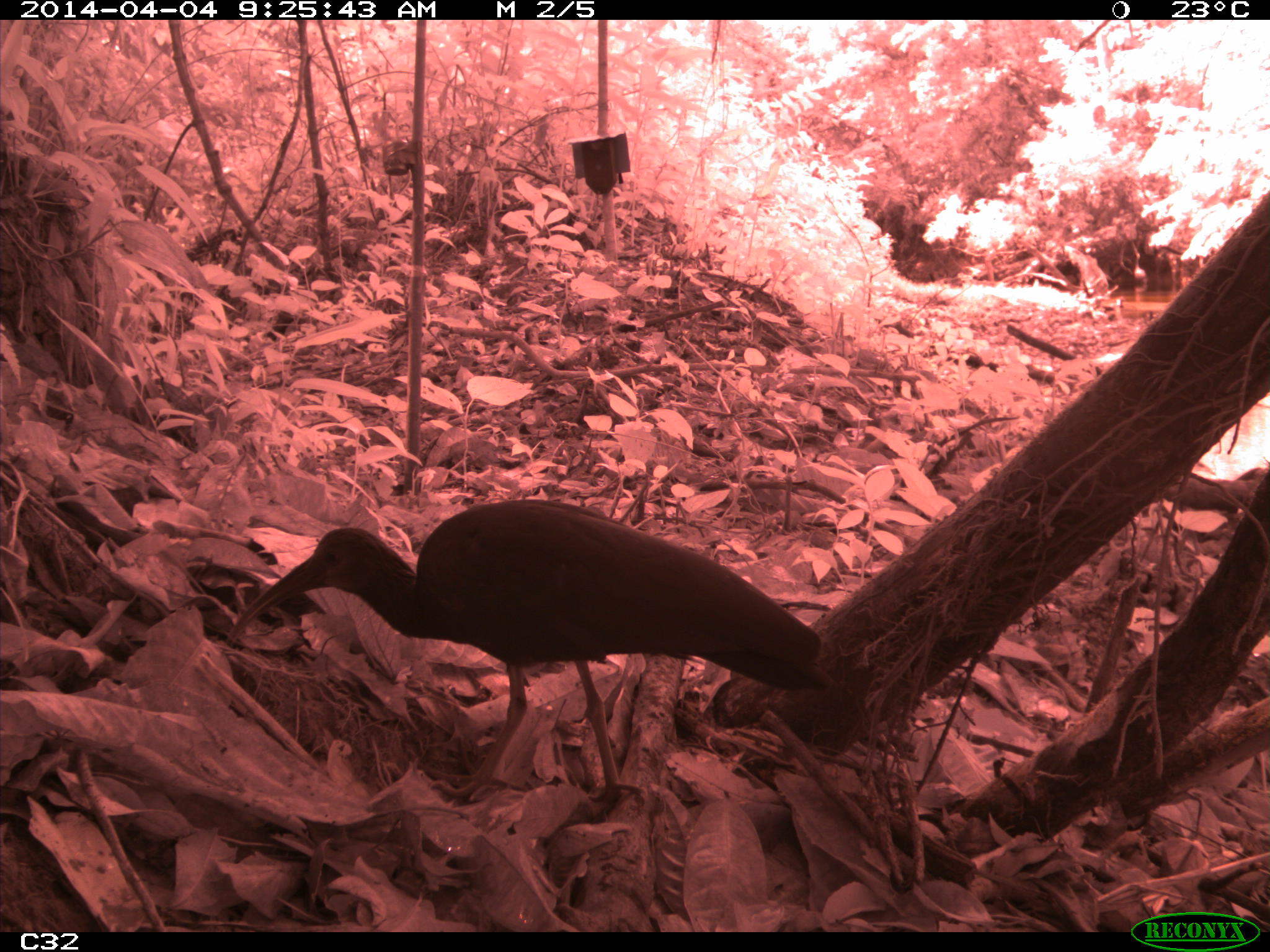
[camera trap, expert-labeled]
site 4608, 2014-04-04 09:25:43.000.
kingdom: Animalia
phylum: Chordata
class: Aves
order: Pelecaniformes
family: Threskiornithidae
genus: Mesembrinibis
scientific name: Mesembrinibis cayennensis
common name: green ibis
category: mesembrinis cayannensis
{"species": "mesembrinis cayannensis (green ibis) (Mesembrinibis cayennensis)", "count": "2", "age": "adult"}